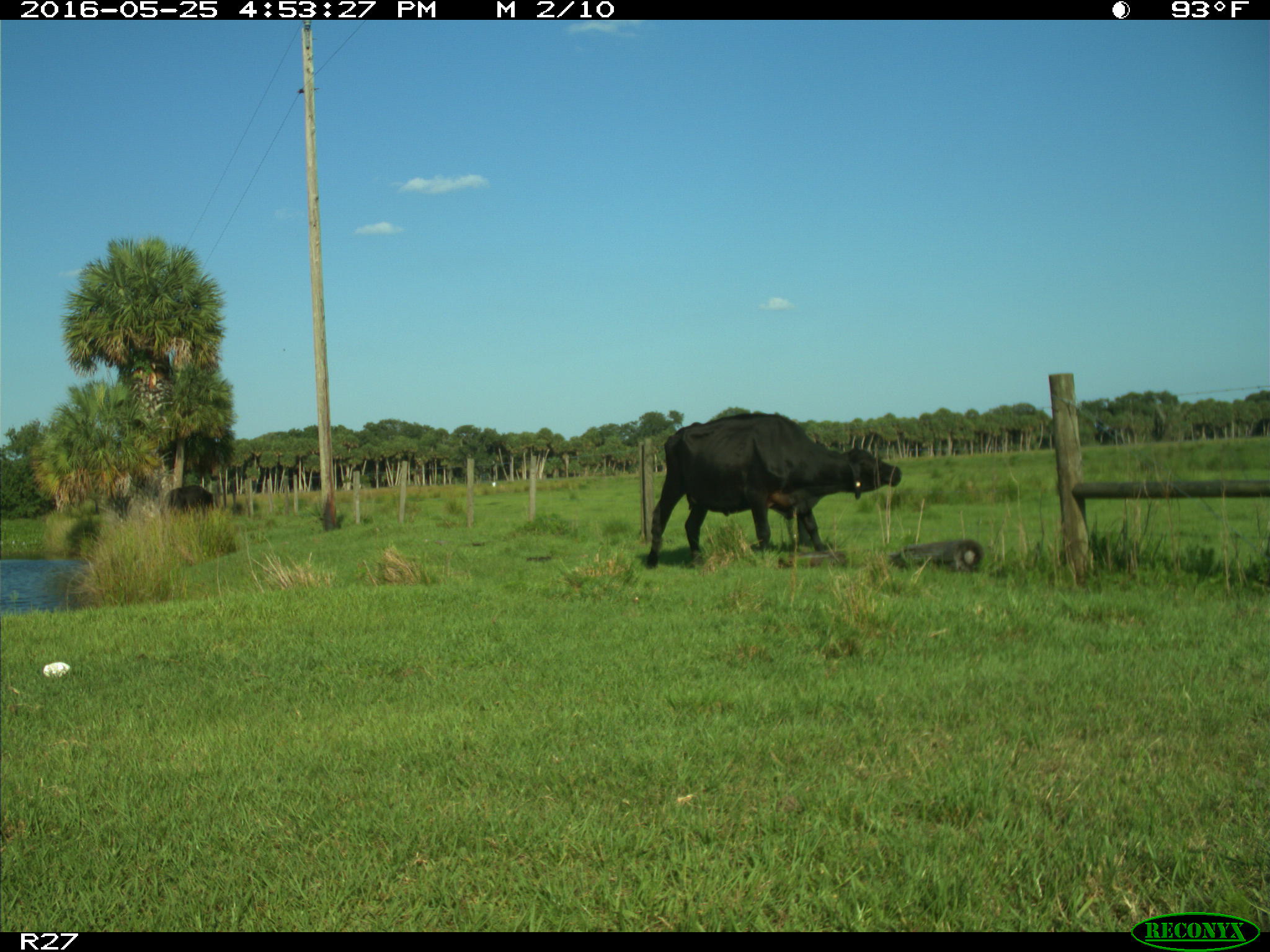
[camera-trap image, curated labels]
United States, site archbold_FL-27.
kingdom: Animalia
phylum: Chordata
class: Mammalia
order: Artiodactyla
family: Bovidae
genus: Bos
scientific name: Bos taurus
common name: domestic cow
Bos taurus (domestic cow).